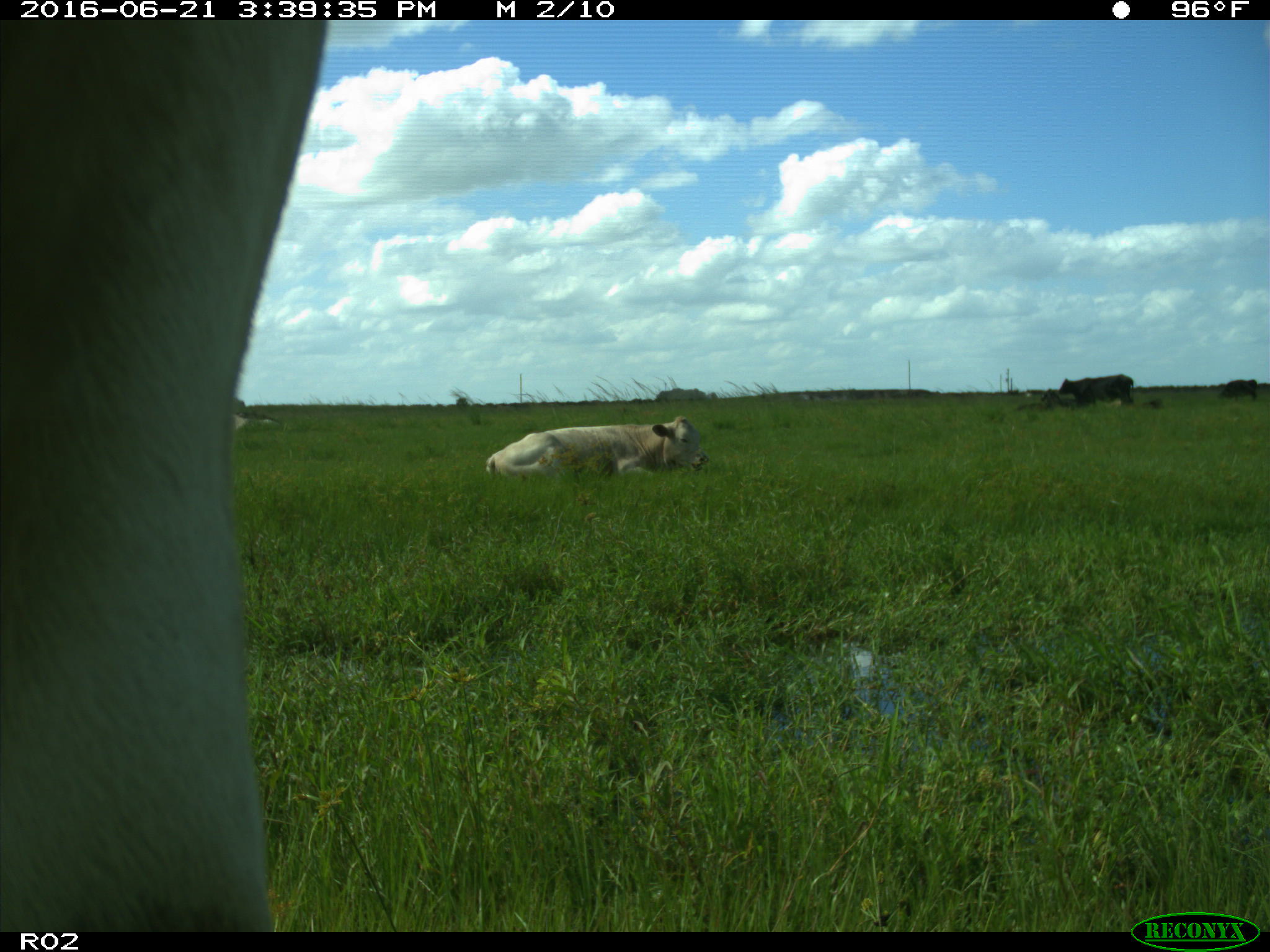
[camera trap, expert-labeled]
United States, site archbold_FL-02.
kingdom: Animalia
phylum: Chordata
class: Mammalia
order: Artiodactyla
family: Bovidae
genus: Bos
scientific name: Bos taurus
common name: domestic cow